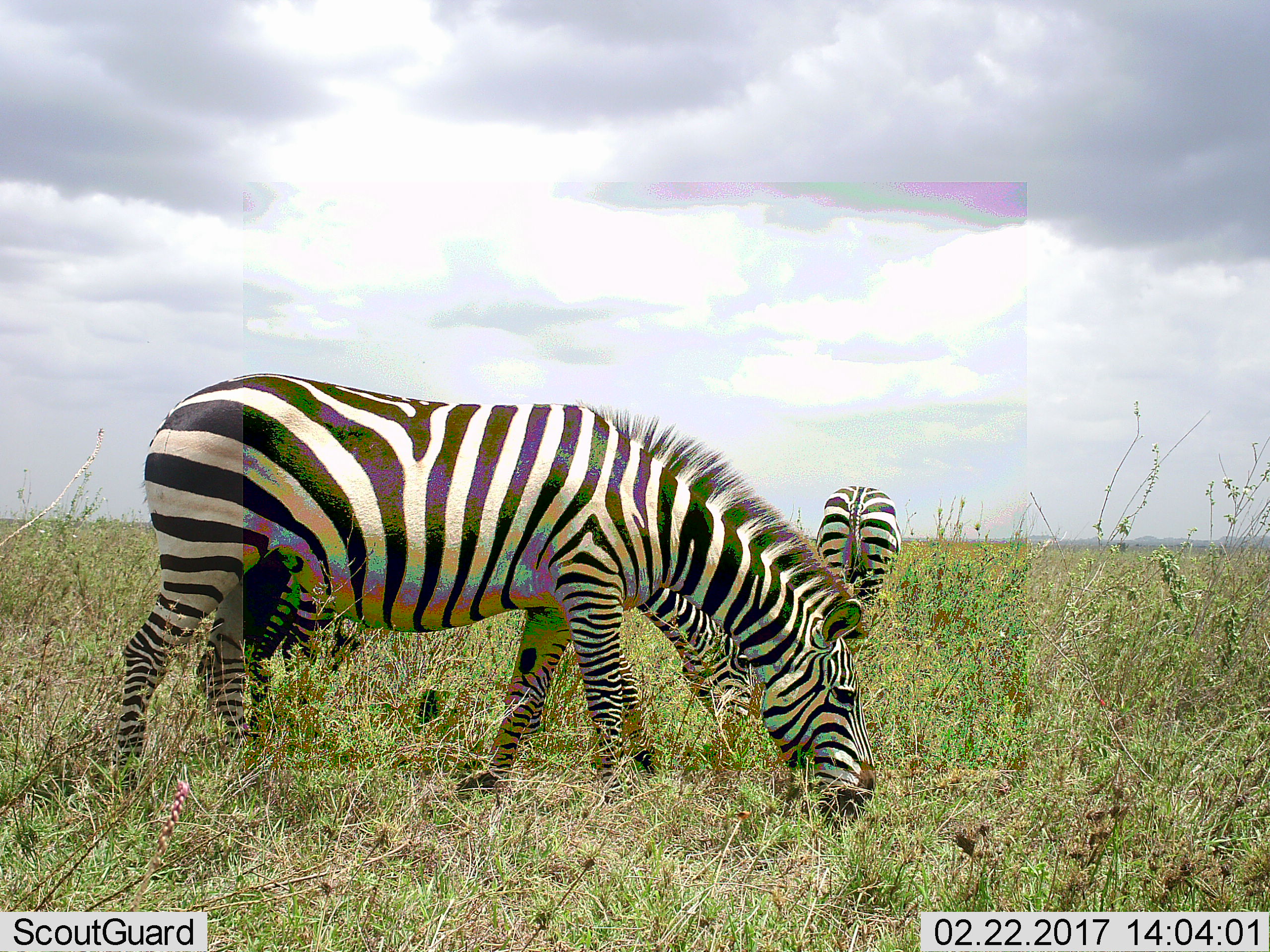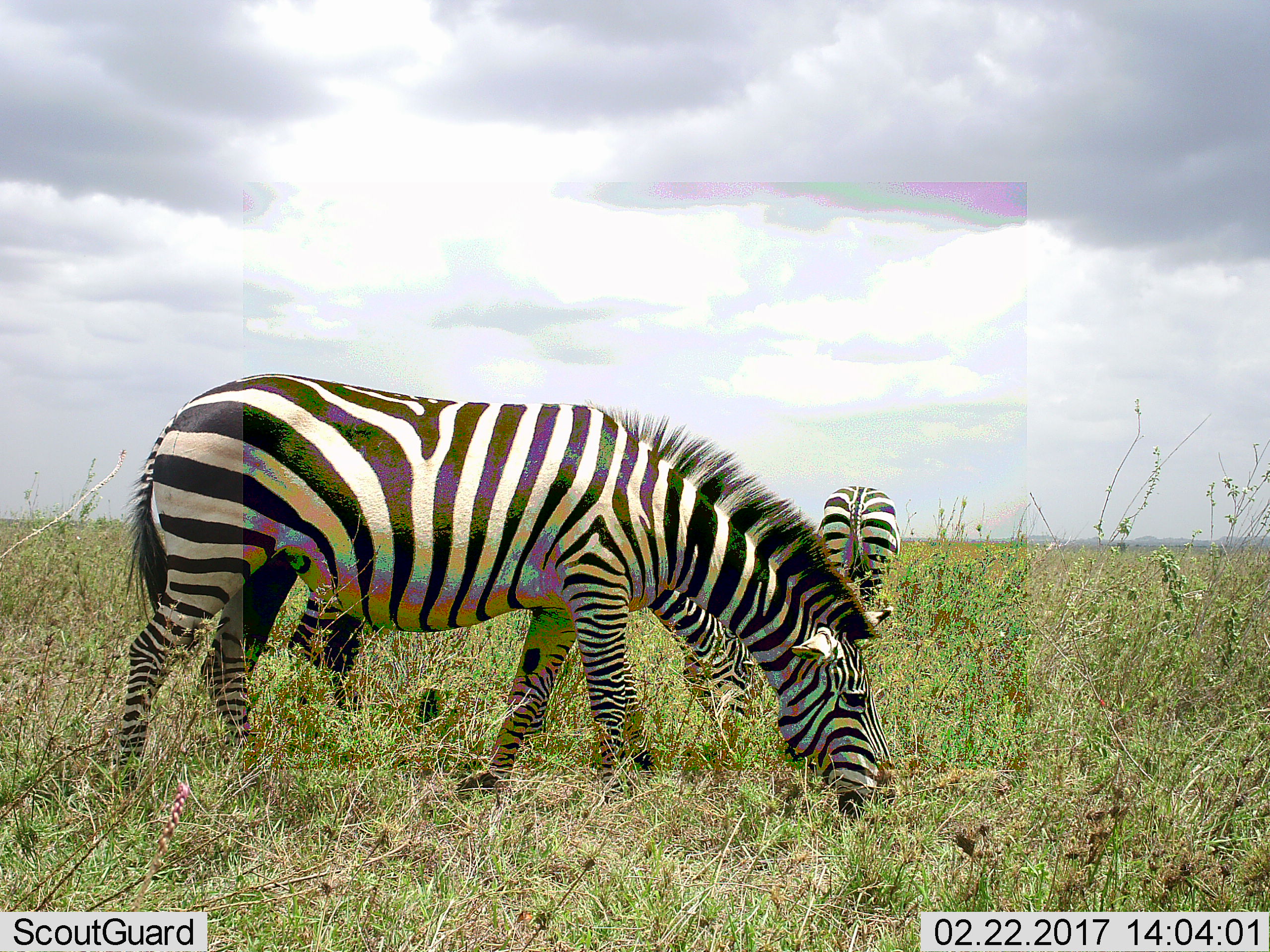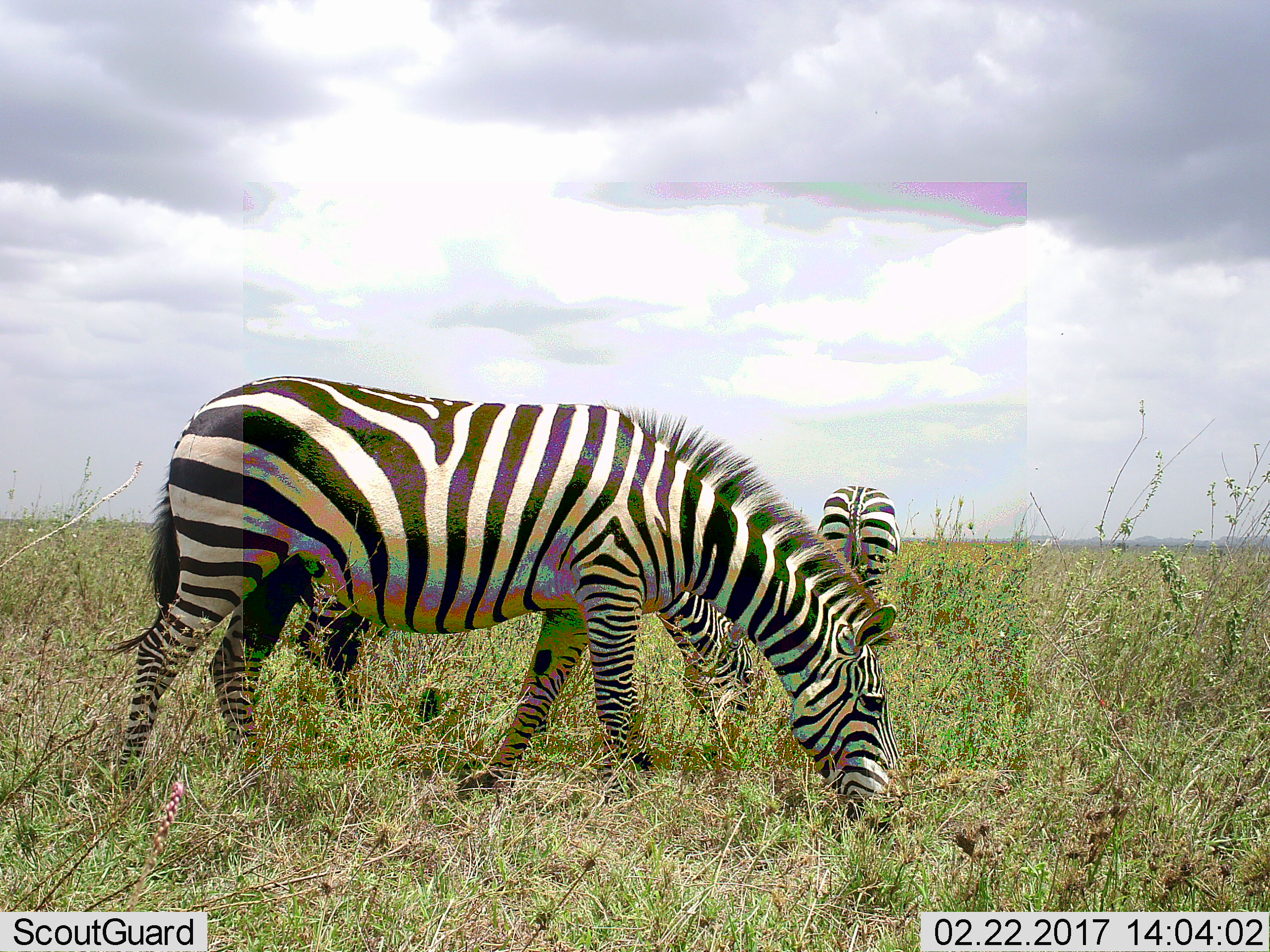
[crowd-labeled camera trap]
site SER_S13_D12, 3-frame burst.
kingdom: Animalia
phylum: Chordata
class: Mammalia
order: Perissodactyla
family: Equidae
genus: Equus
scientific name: Equus quagga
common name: plains zebra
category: zebraplains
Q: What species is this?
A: Zebraplains (plains zebra) (Equus quagga).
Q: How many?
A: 3.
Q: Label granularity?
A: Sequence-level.